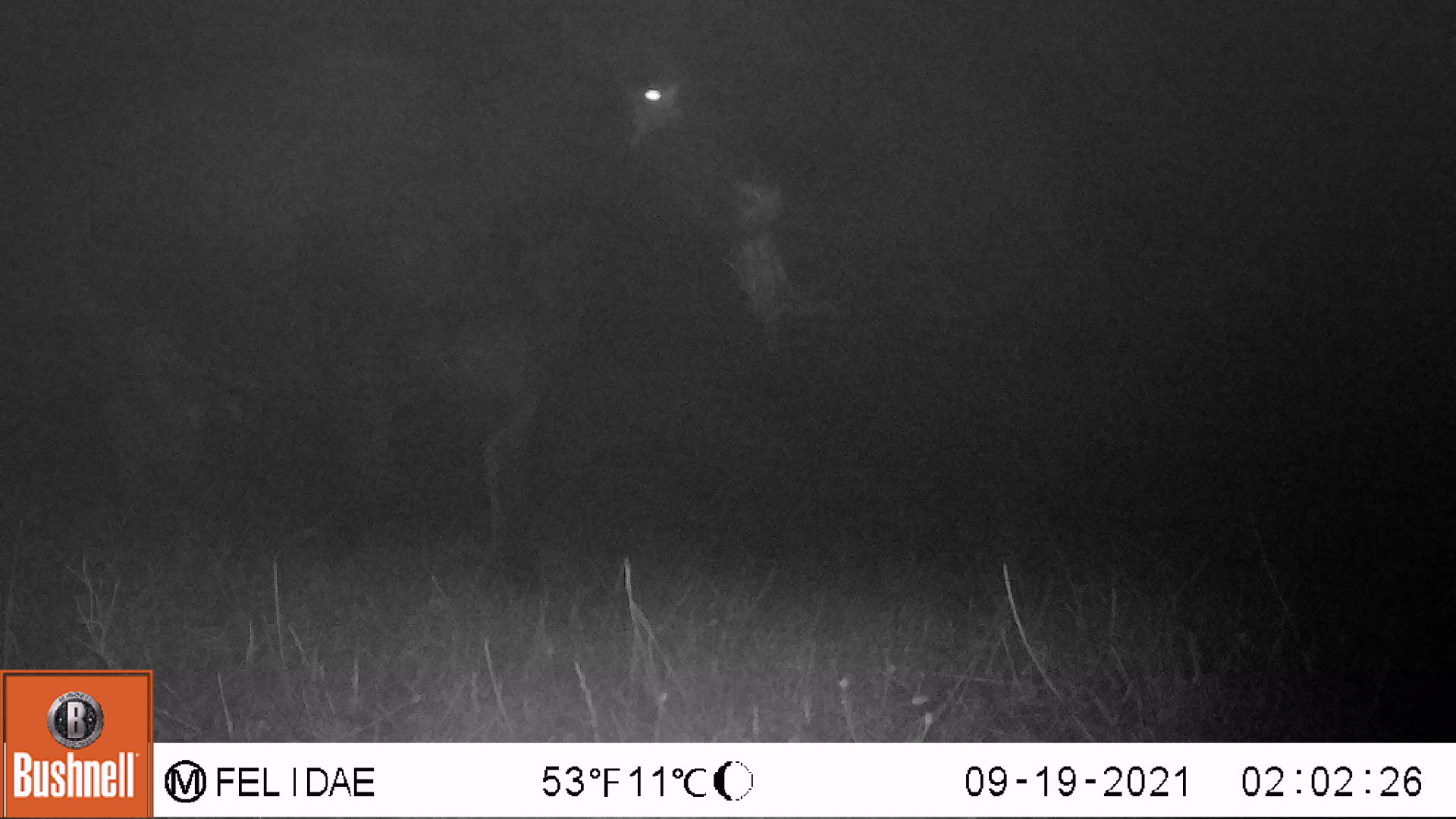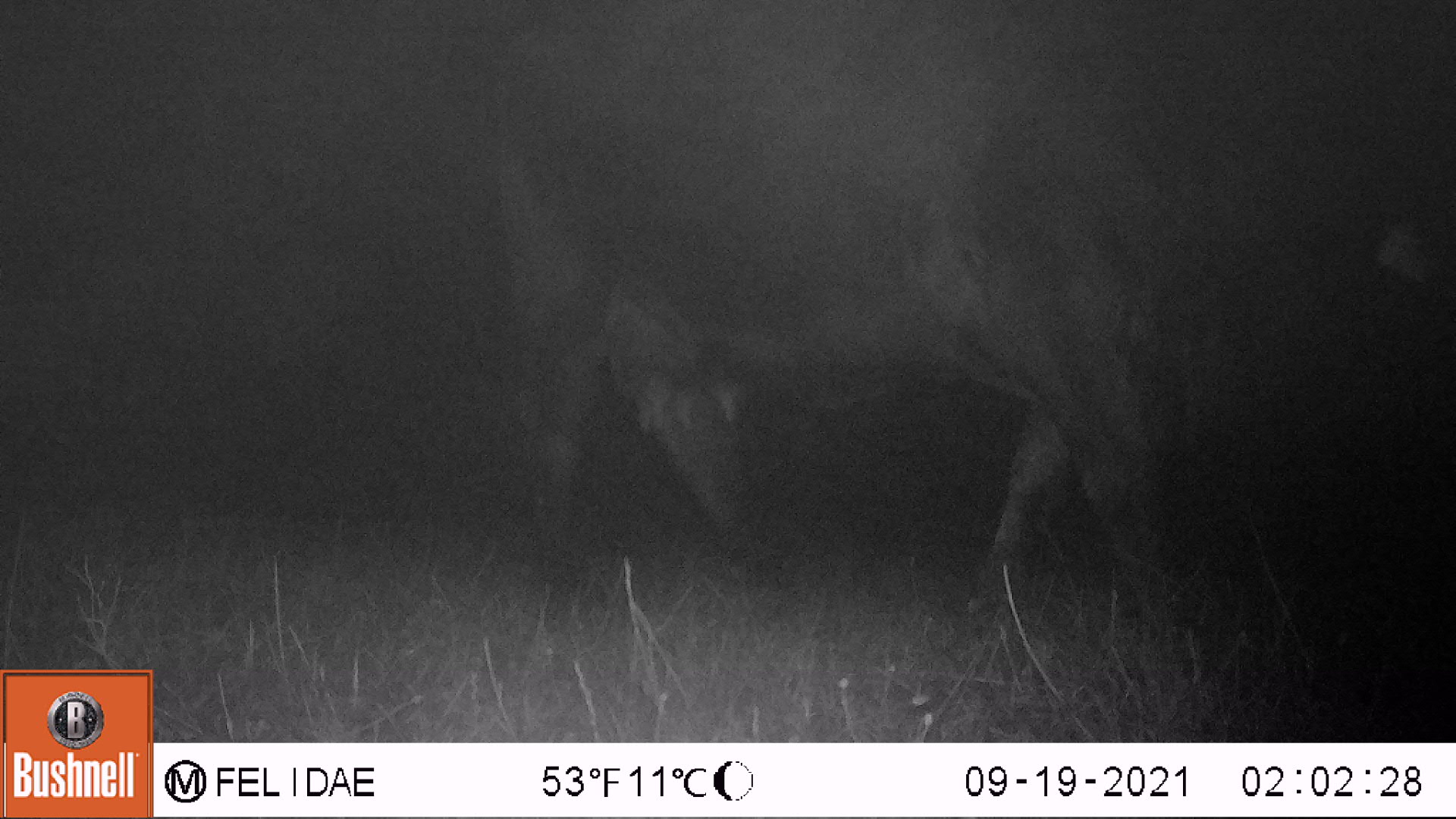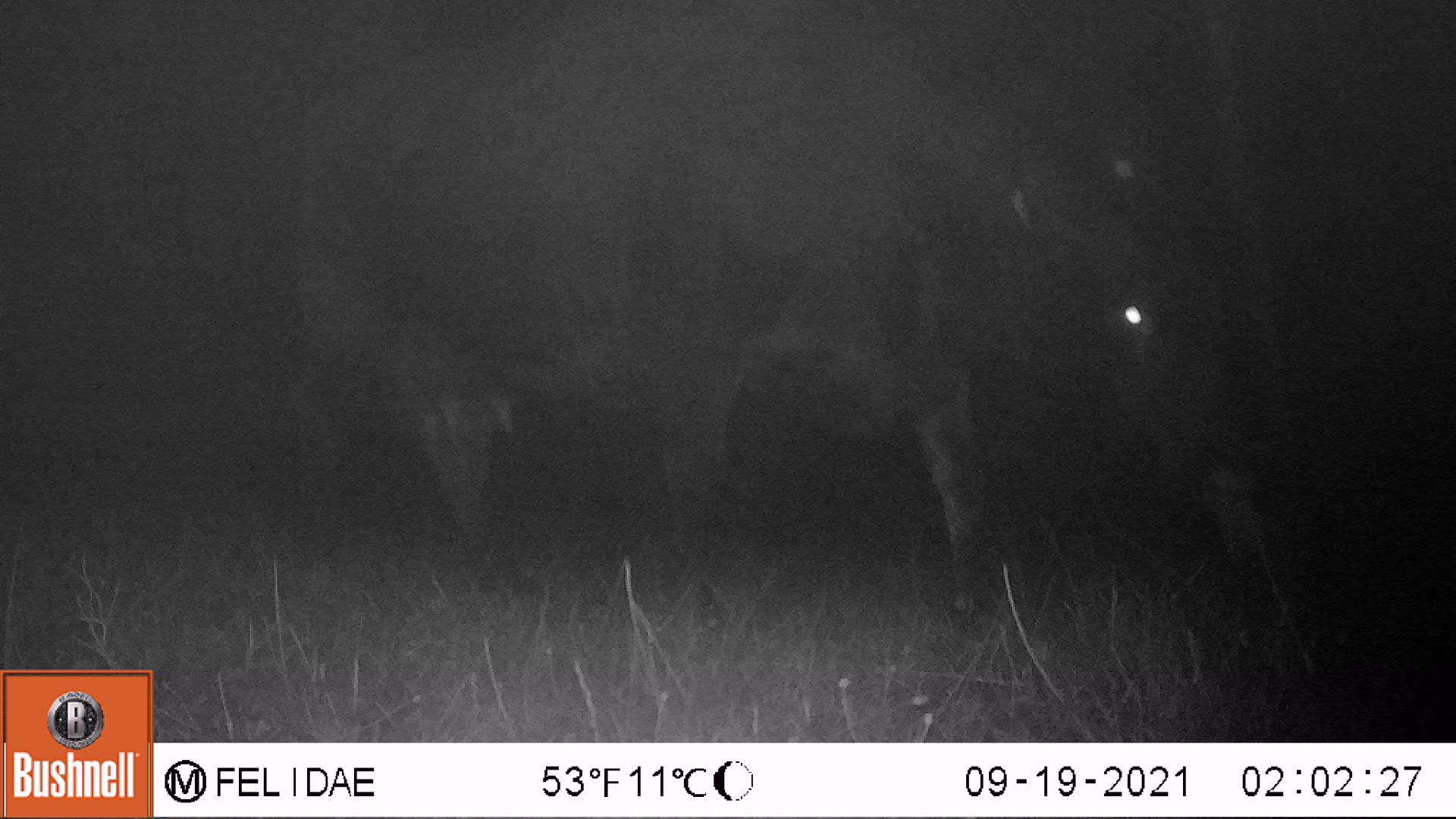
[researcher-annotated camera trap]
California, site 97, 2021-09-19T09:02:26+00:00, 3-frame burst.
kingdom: Animalia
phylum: Chordata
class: Mammalia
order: Artiodactyla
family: Bovidae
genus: Bos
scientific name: Bos taurus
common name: domestic cattle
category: cattle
Cattle (domestic cattle) (Bos taurus).